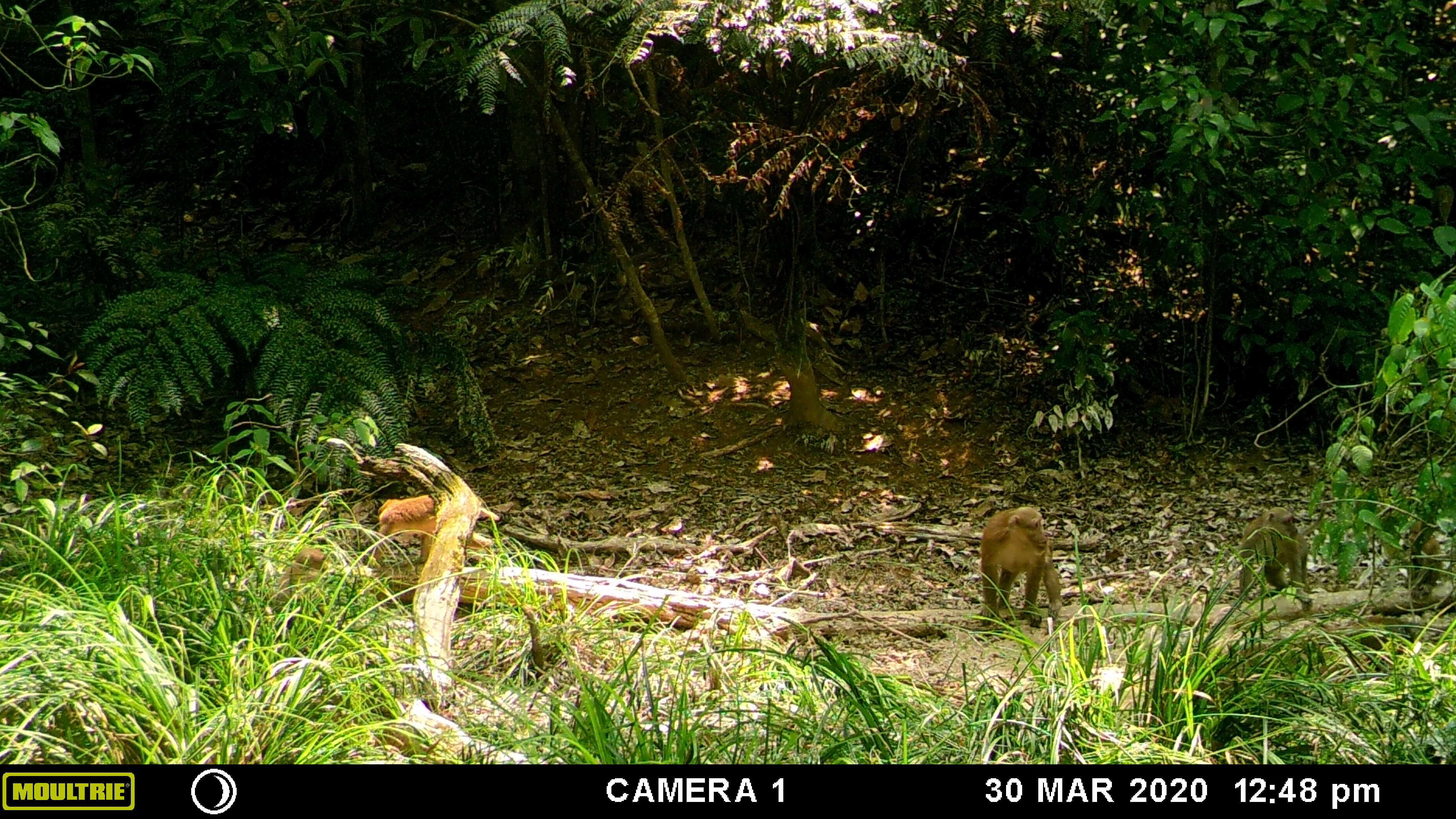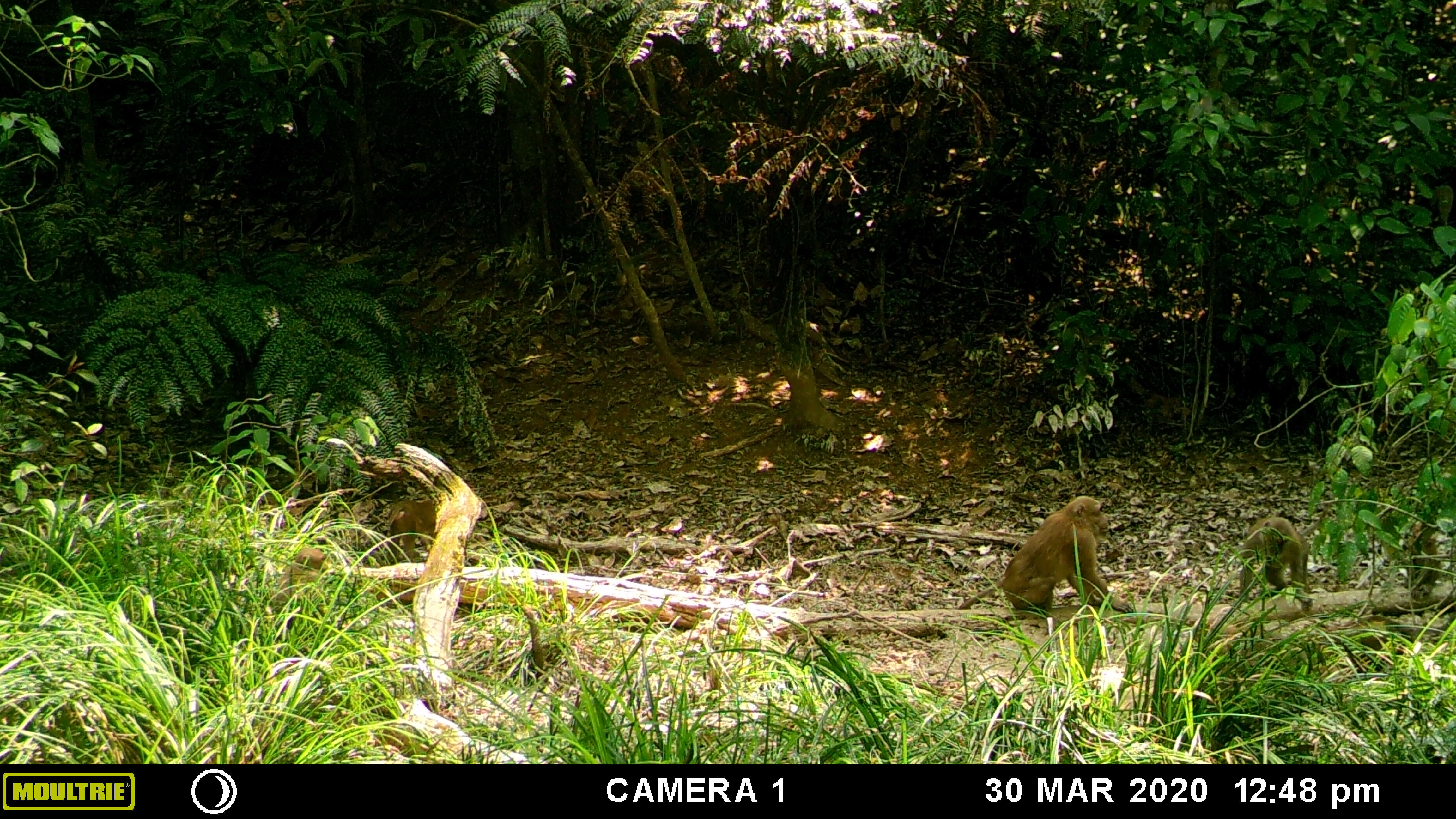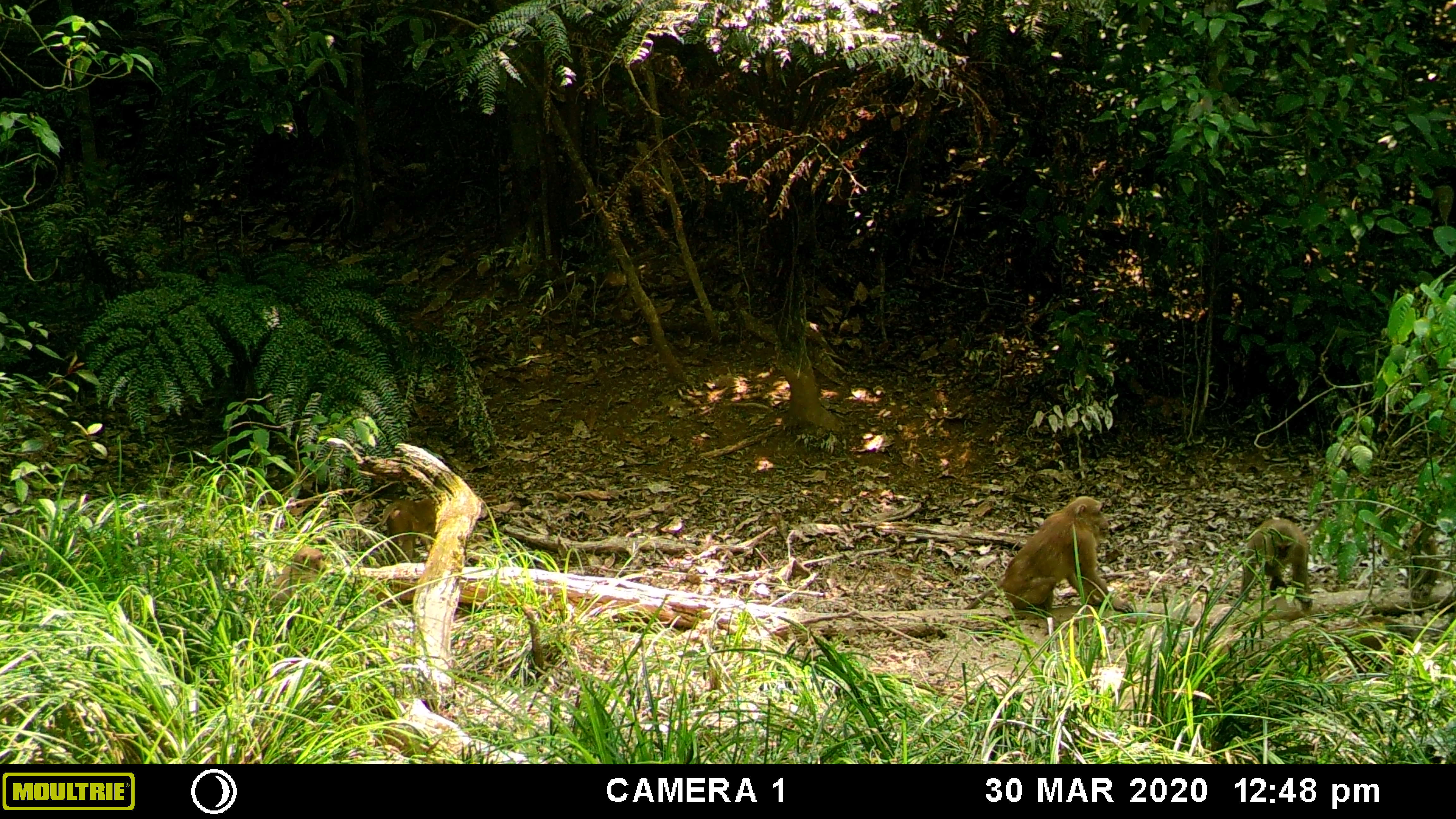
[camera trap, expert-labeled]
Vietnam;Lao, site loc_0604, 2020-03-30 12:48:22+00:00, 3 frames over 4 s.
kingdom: Animalia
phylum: Chordata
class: Mammalia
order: Primates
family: Cercopithecidae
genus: Macaca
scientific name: Macaca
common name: macaques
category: assam or rhesus macaque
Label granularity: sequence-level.